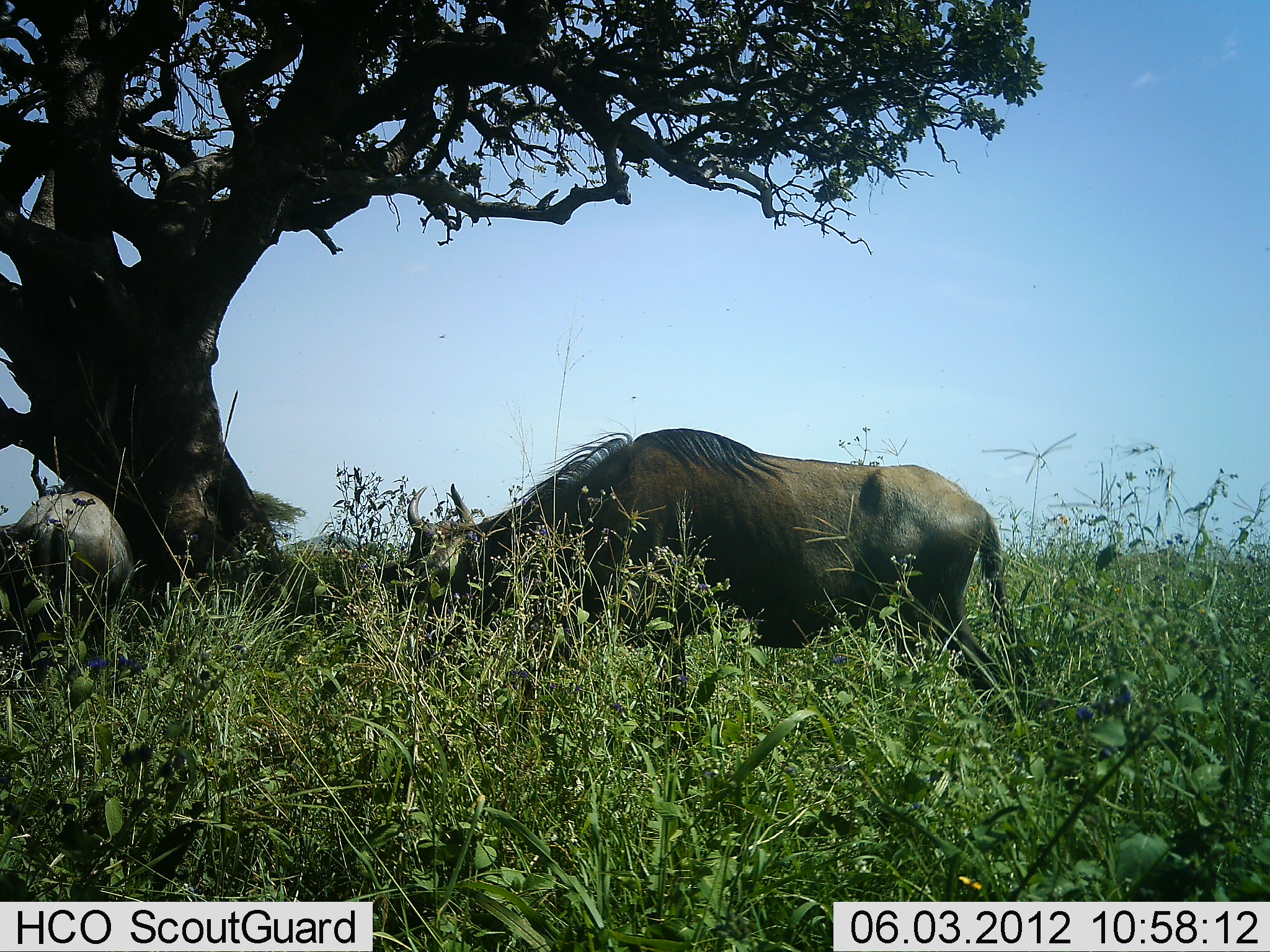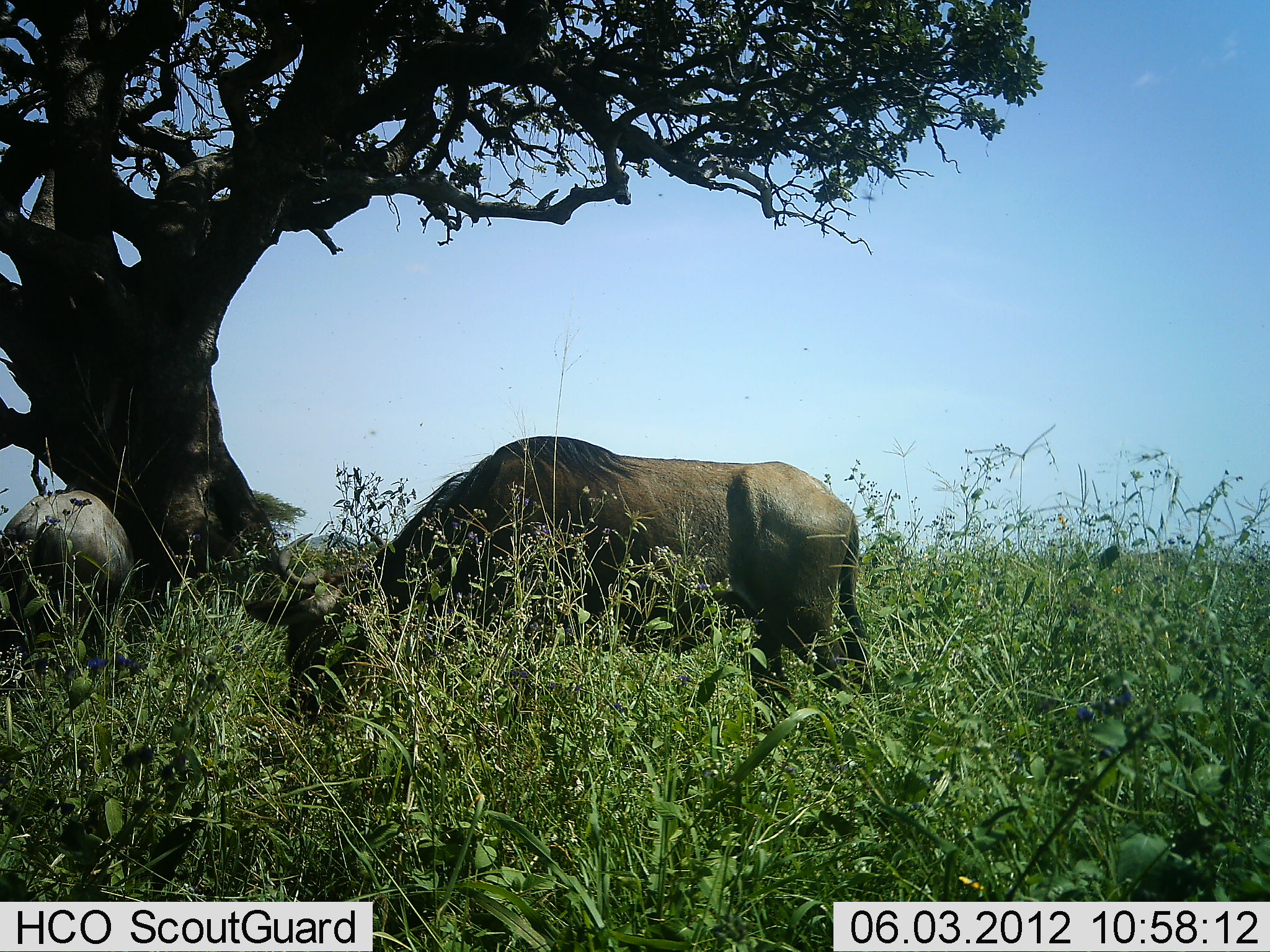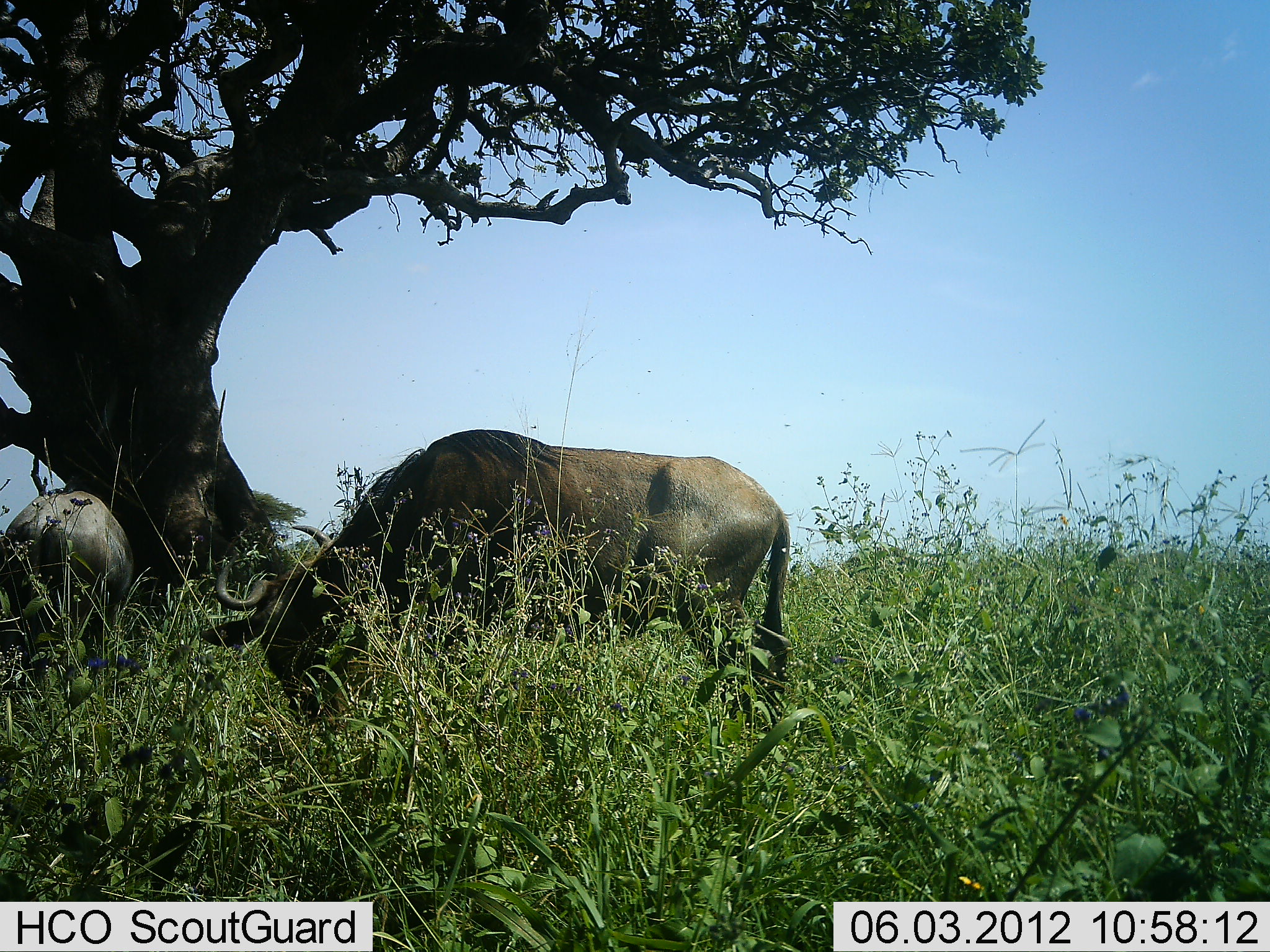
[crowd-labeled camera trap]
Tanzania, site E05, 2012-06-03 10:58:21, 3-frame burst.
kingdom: Animalia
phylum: Chordata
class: Mammalia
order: Artiodactyla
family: Bovidae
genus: Connochaetes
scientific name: Connochaetes taurinus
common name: blue wildebeest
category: wildebeest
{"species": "wildebeest (blue wildebeest) (Connochaetes taurinus)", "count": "2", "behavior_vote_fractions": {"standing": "50%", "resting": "10%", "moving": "30%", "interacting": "0%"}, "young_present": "0%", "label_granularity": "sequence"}